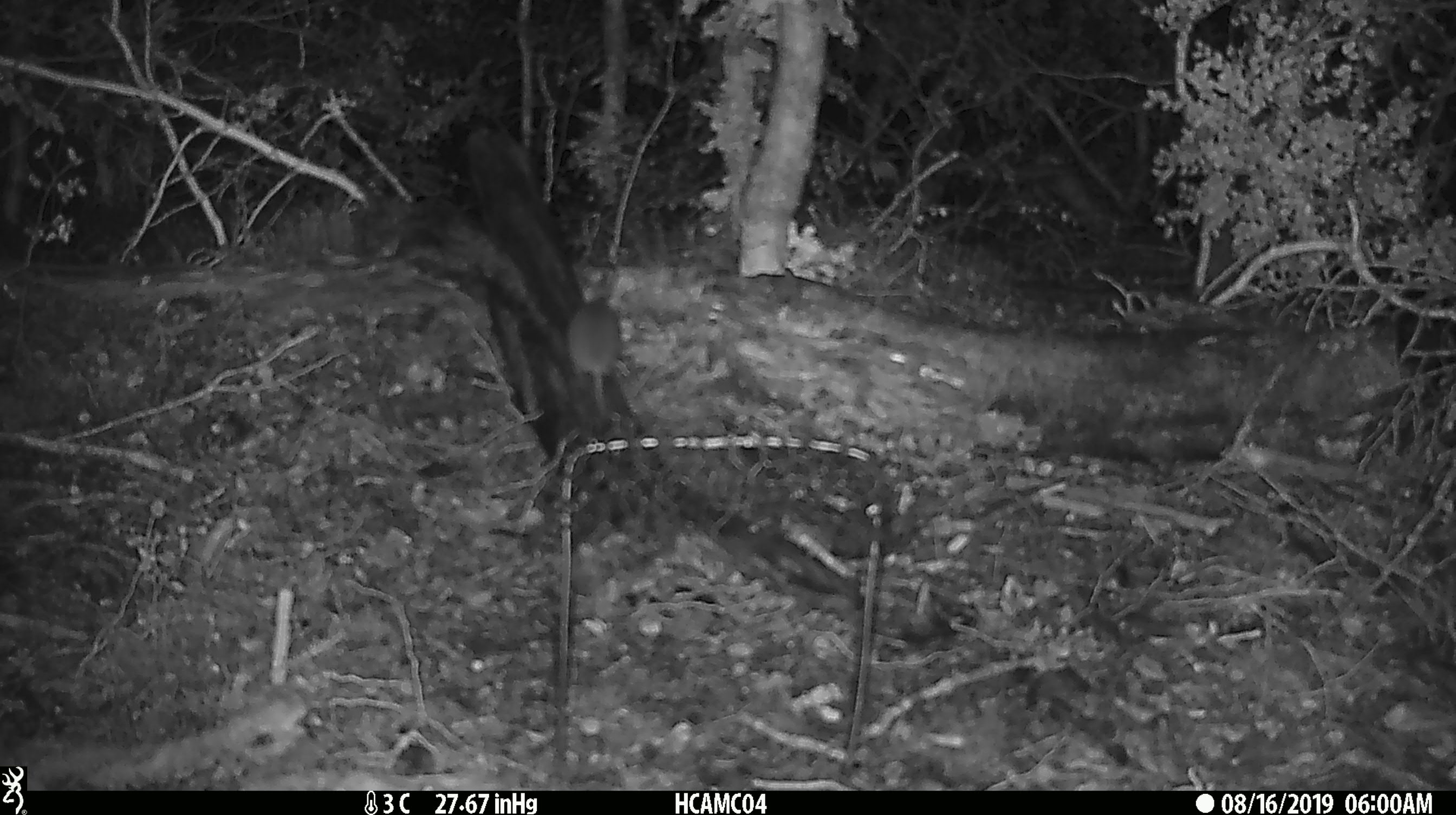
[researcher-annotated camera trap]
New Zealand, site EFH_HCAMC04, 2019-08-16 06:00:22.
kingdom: Animalia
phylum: Chordata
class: Mammalia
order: Rodentia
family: Muridae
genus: Mus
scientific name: Mus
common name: mouse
Mouse (Mus).